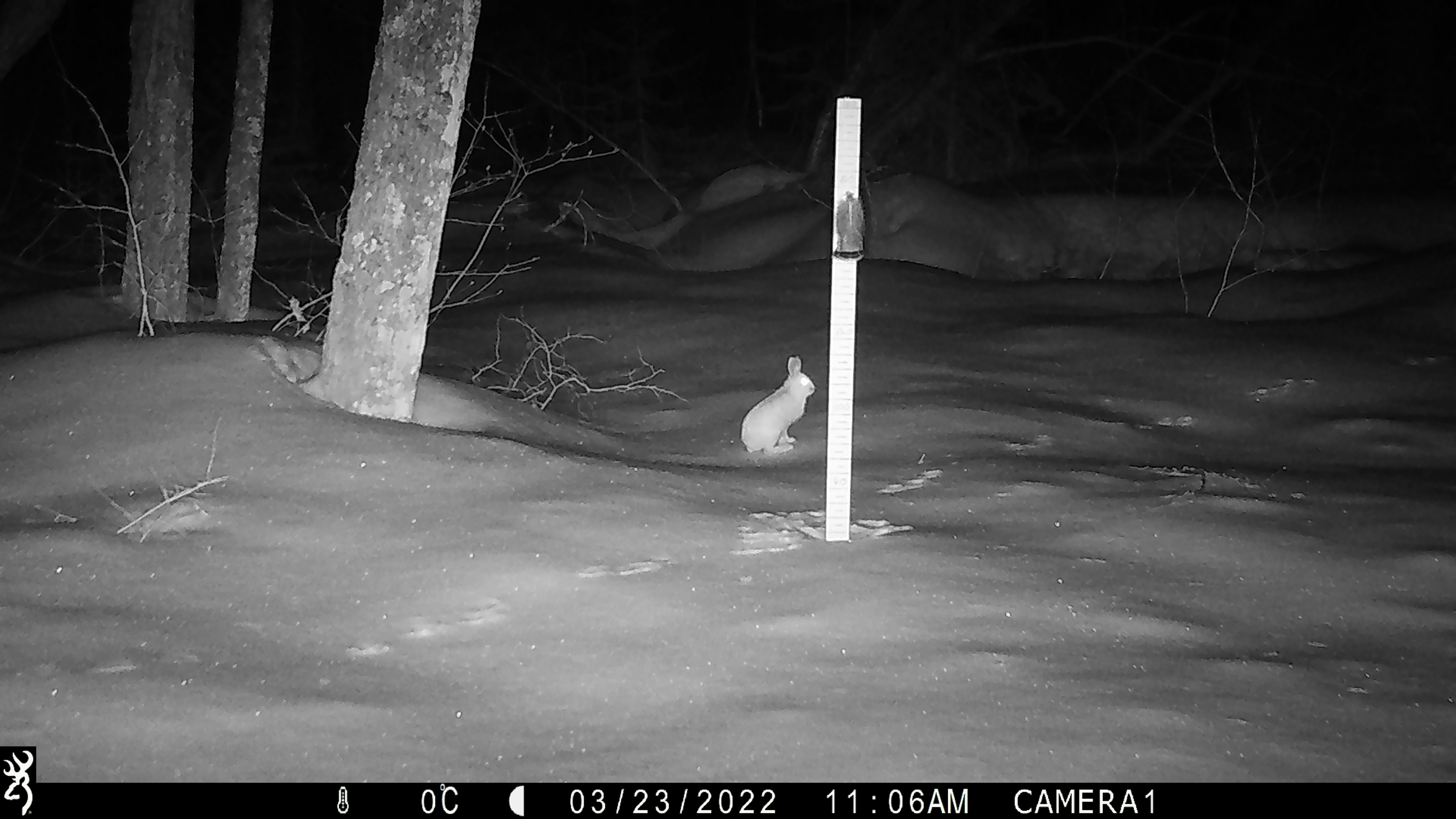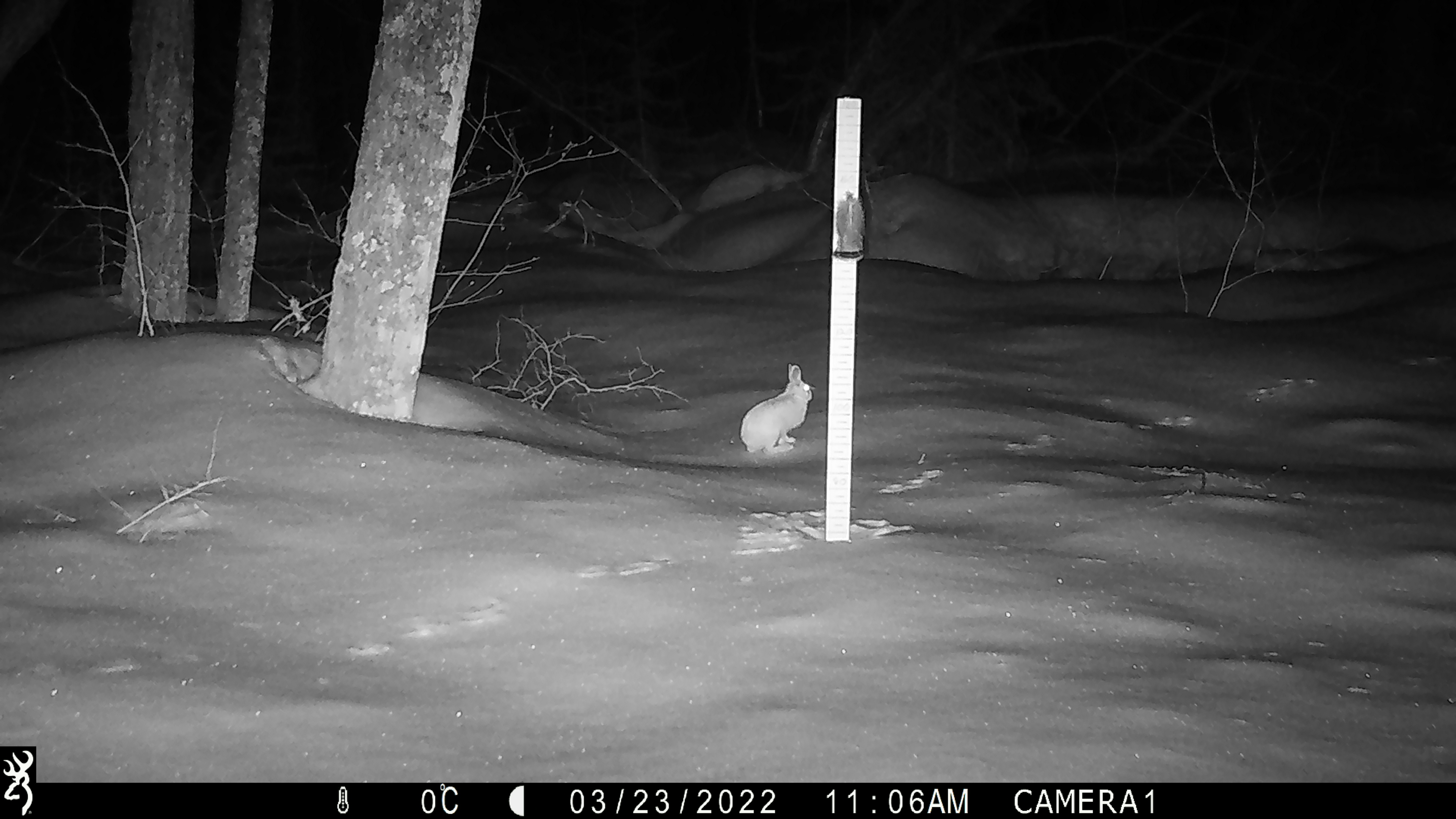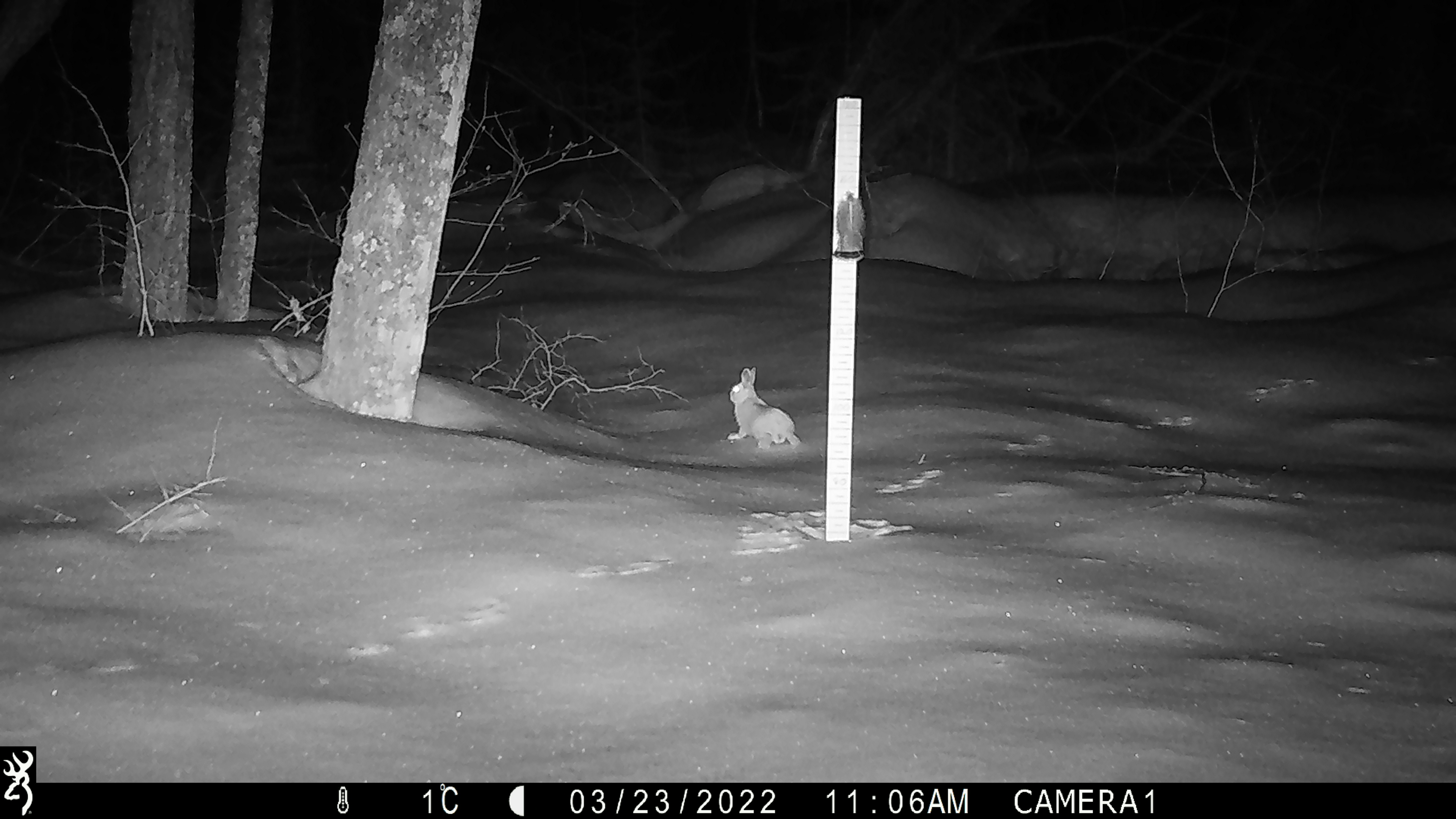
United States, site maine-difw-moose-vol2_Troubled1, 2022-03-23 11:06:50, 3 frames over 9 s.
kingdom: Animalia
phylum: Chordata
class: Mammalia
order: Lagomorpha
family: Leporidae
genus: Lepus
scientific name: Lepus americanus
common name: snowshoe hare